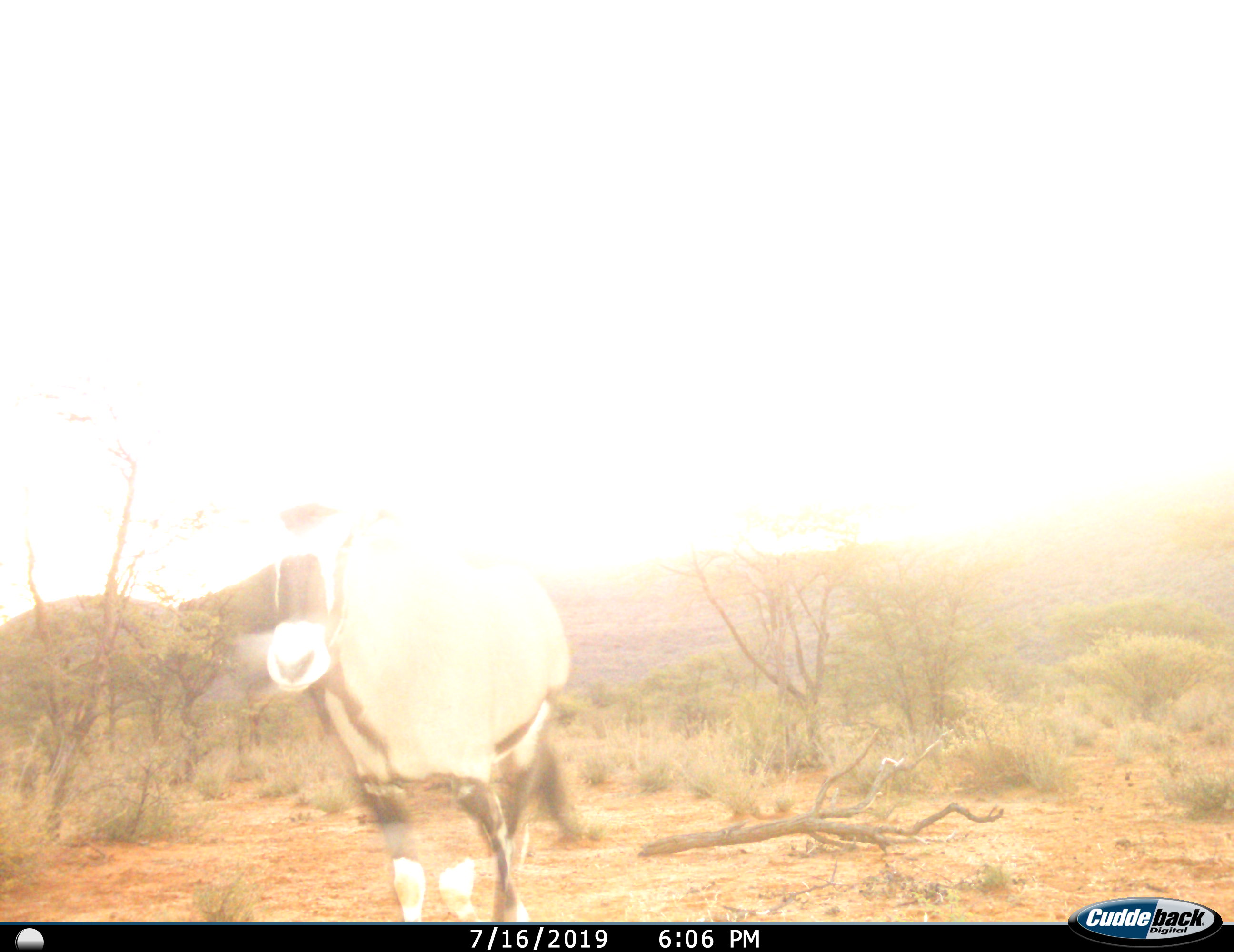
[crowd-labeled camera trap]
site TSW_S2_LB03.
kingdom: Animalia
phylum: Chordata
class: Mammalia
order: Artiodactyla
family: Bovidae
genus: Oryx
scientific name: Oryx gazella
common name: gemsbok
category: oryx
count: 1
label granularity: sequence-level